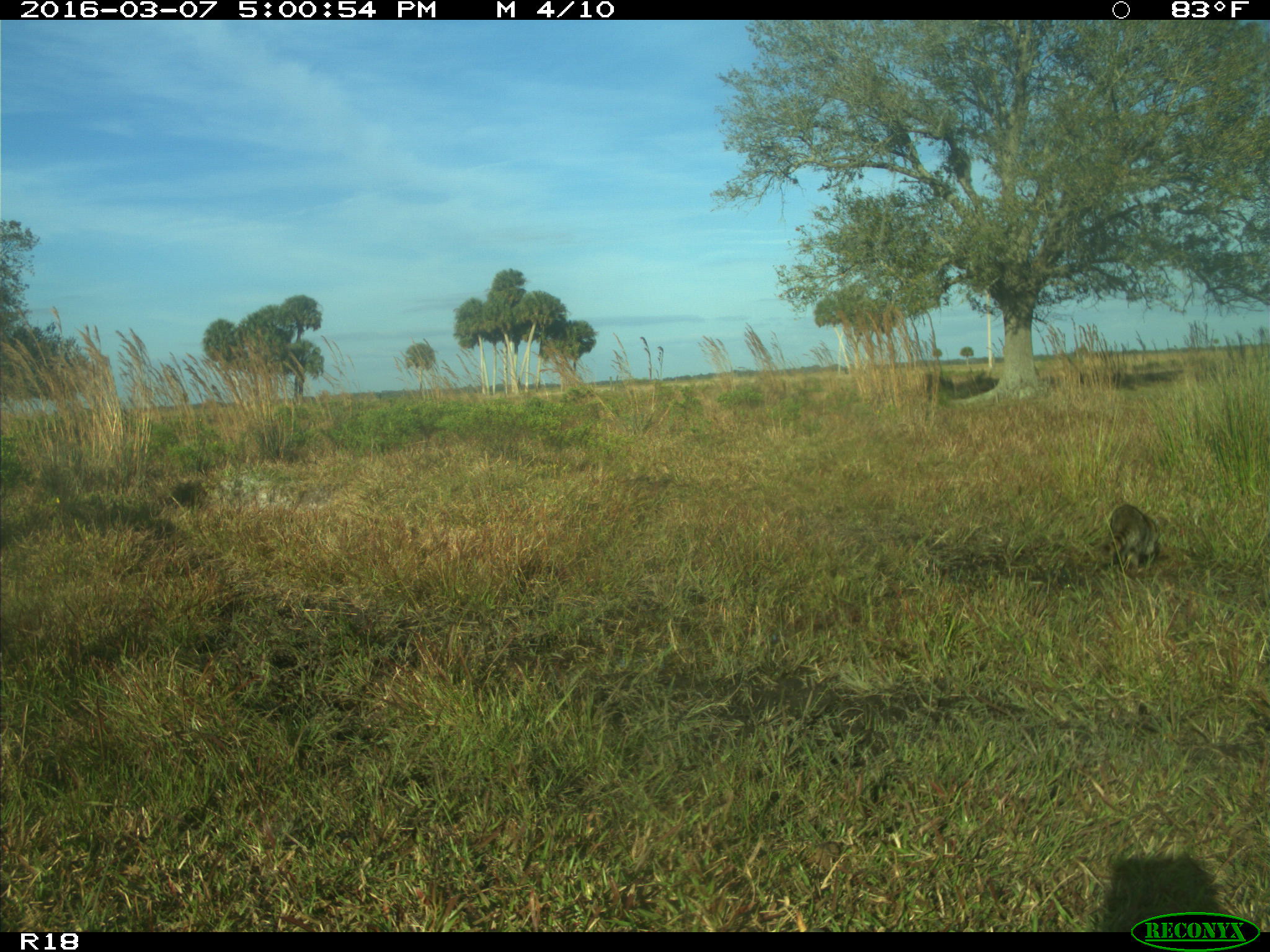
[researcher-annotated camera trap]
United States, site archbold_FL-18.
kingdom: Animalia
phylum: Chordata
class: Mammalia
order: Carnivora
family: Procyonidae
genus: Procyon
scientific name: Procyon lotor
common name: common raccoon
Procyon lotor (common raccoon).